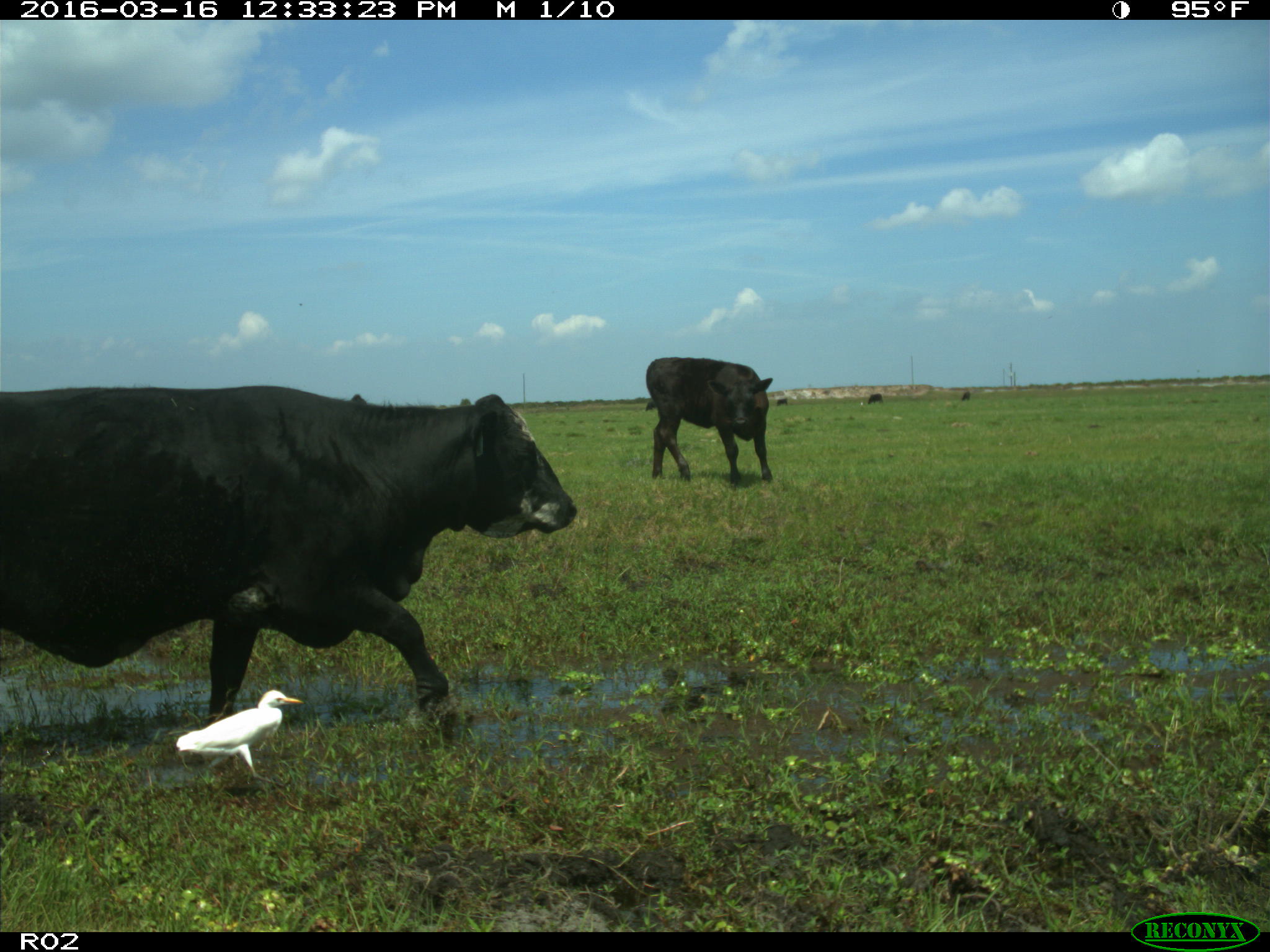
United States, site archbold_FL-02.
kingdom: Animalia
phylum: Chordata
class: Mammalia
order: Artiodactyla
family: Bovidae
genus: Bos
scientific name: Bos taurus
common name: domestic cow